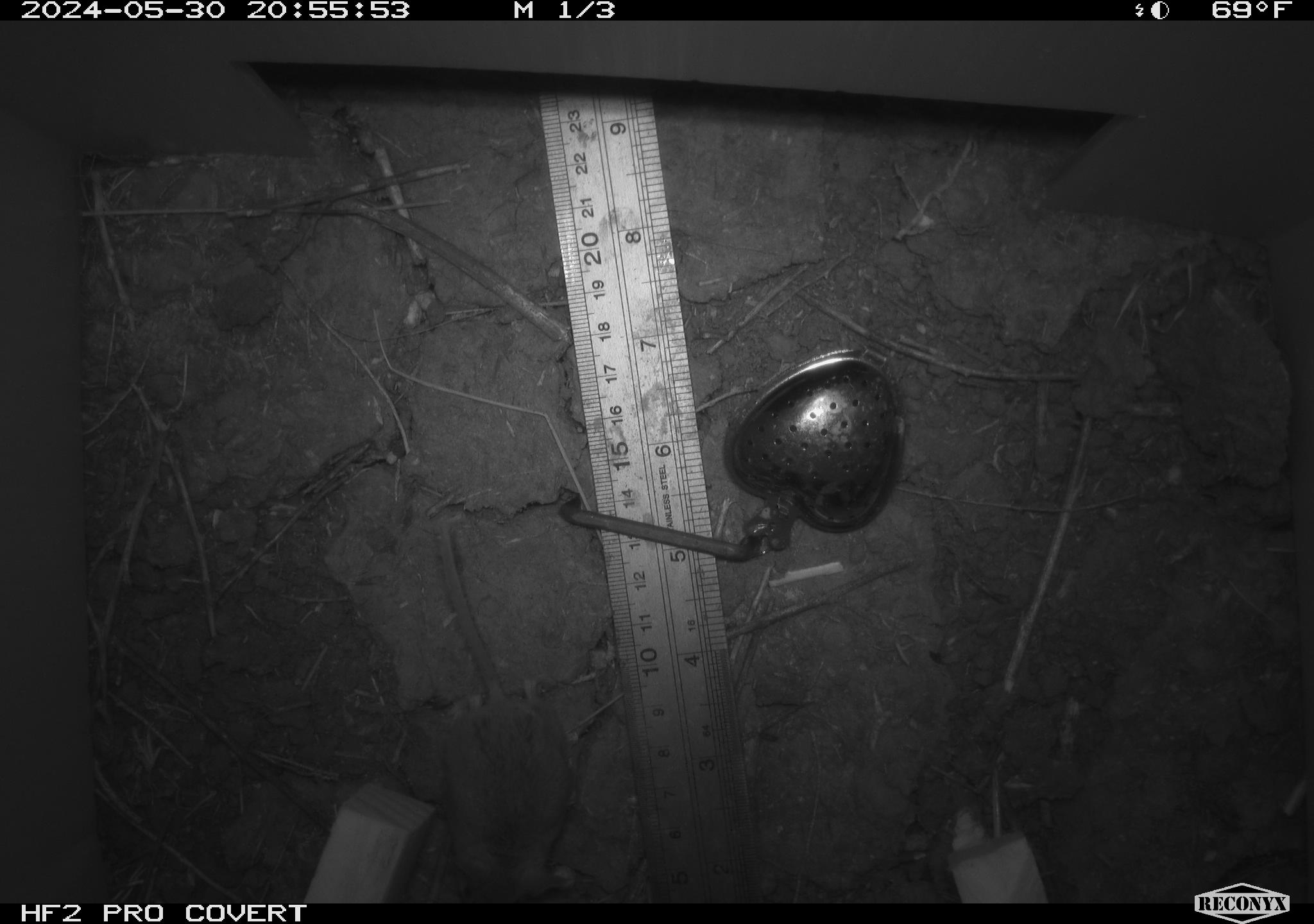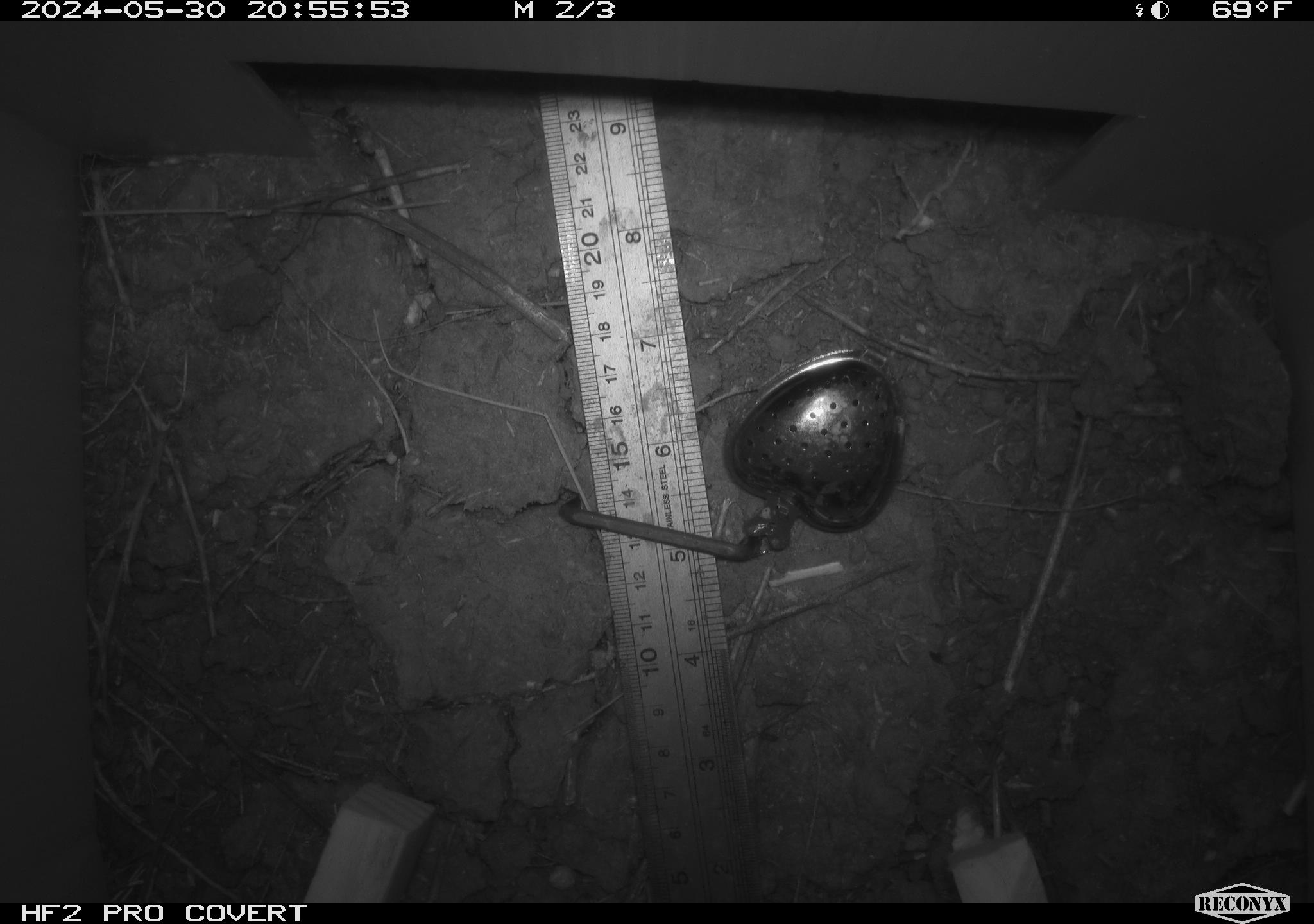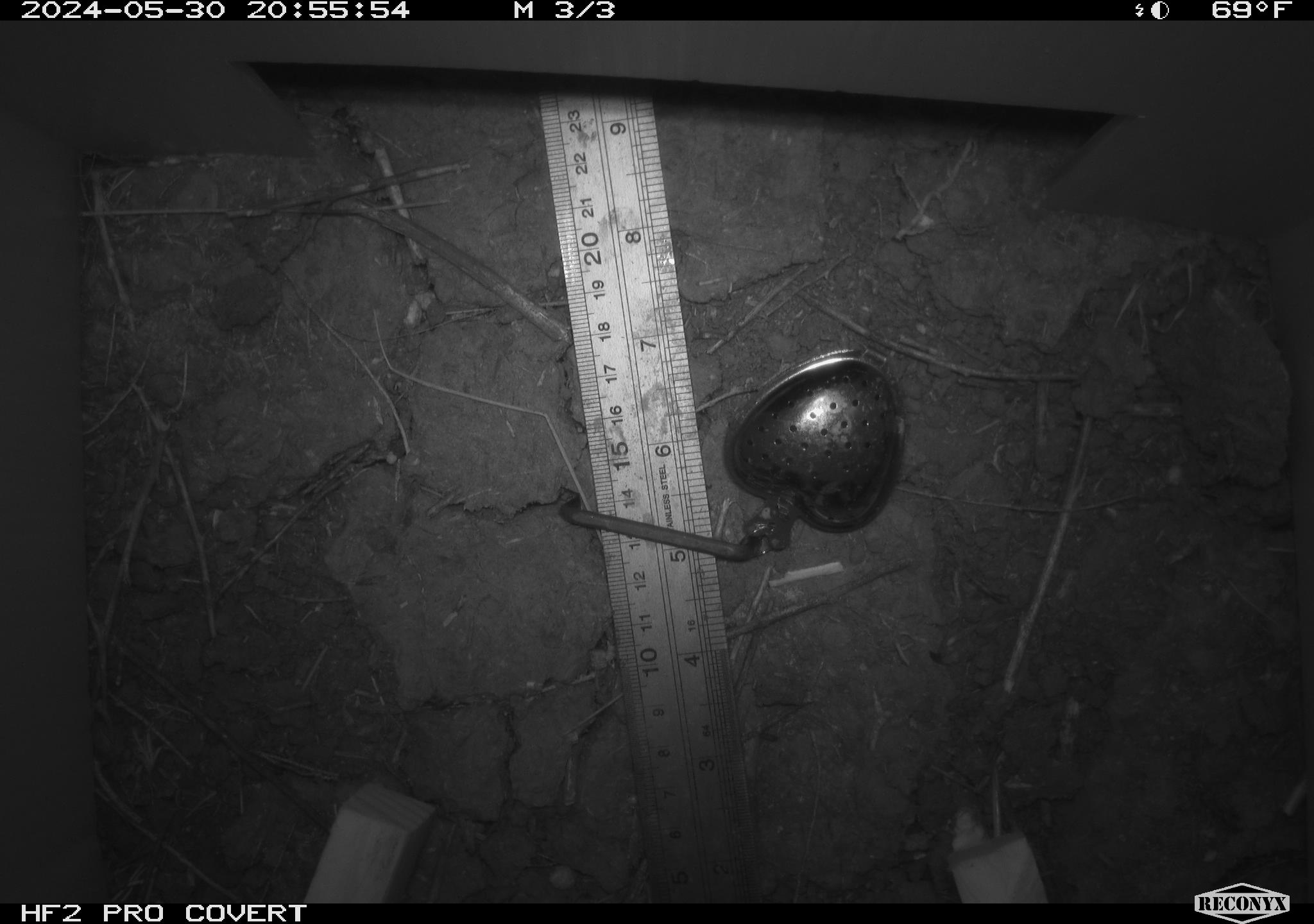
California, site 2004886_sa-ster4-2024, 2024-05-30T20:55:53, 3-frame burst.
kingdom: Animalia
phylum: Chordata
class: Mammalia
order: Rodentia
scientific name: Rodentia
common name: mouse species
Mouse species (Rodentia).